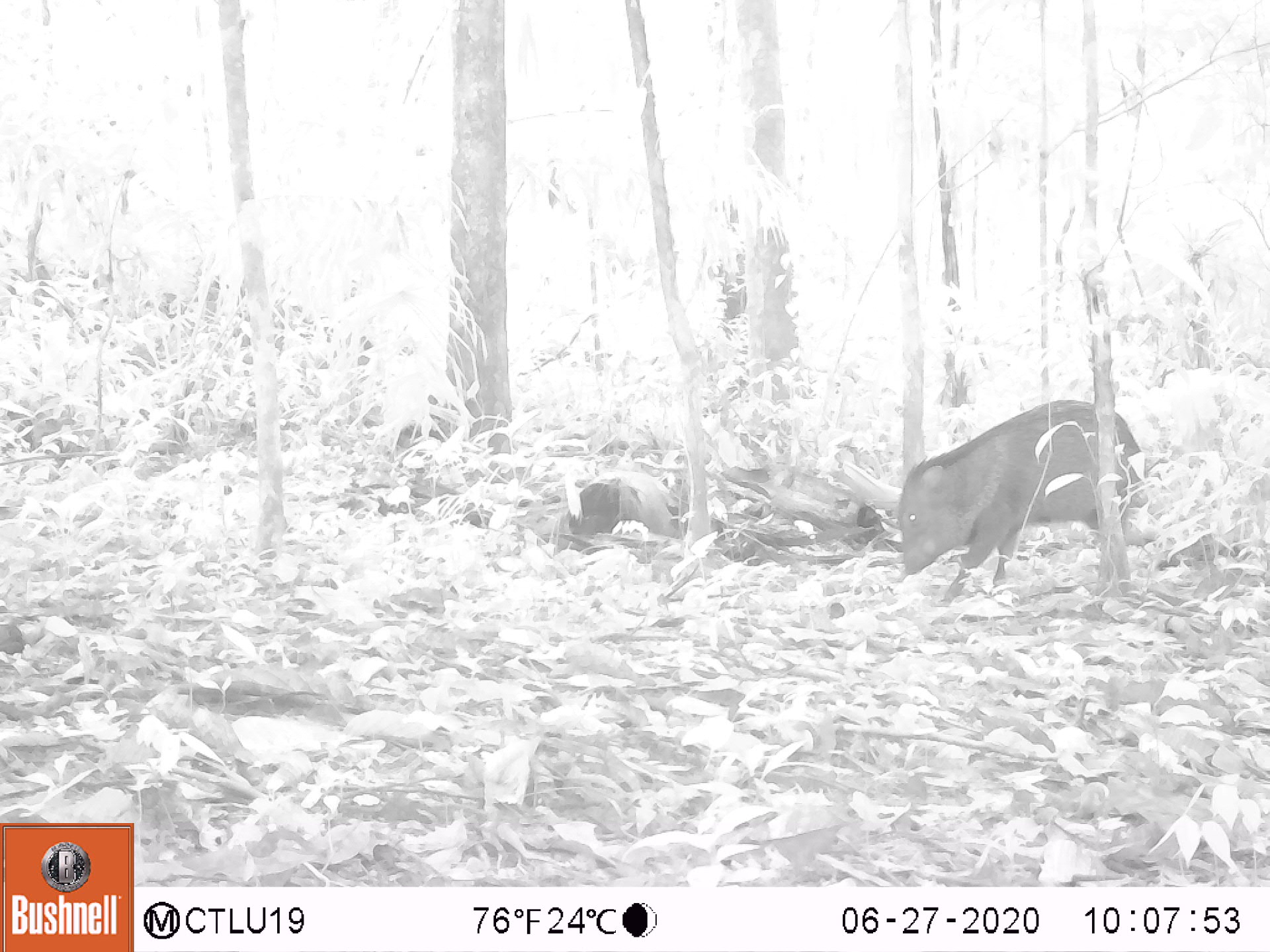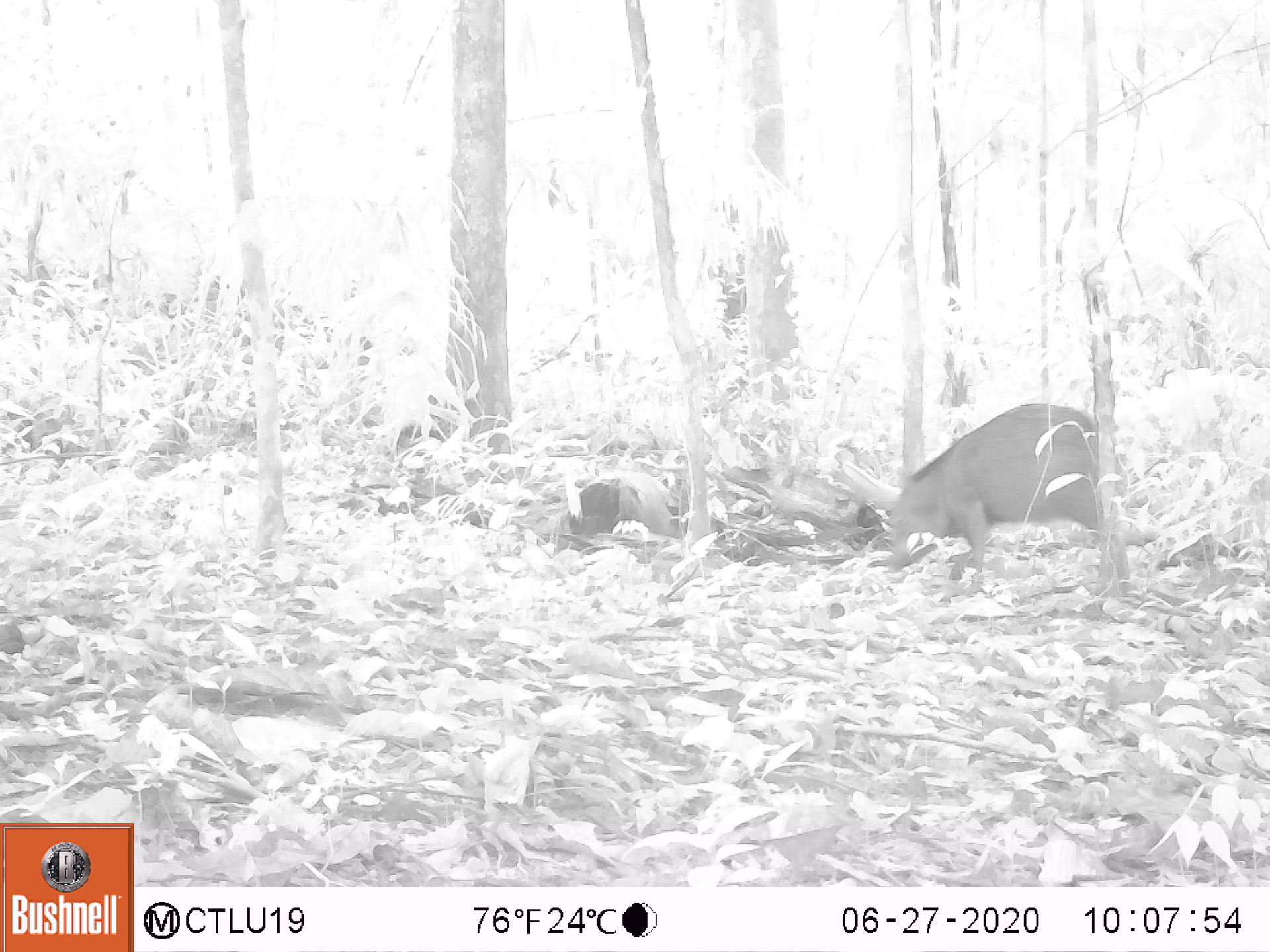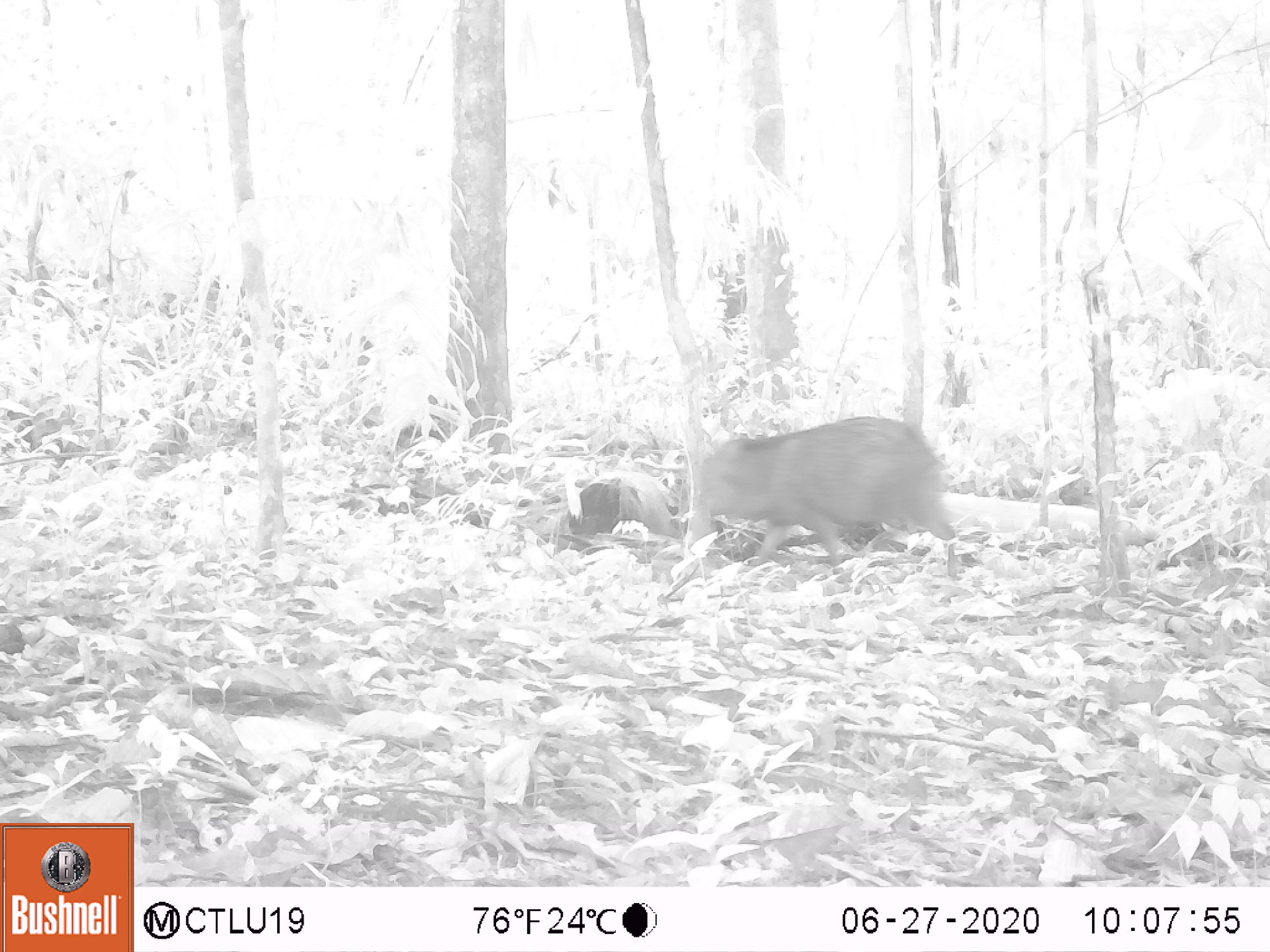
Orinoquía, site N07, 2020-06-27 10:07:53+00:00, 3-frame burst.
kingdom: Animalia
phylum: Chordata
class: Mammalia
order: Artiodactyla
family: Tayassuidae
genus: Pecari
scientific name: Pecari tajacu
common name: collared peccary